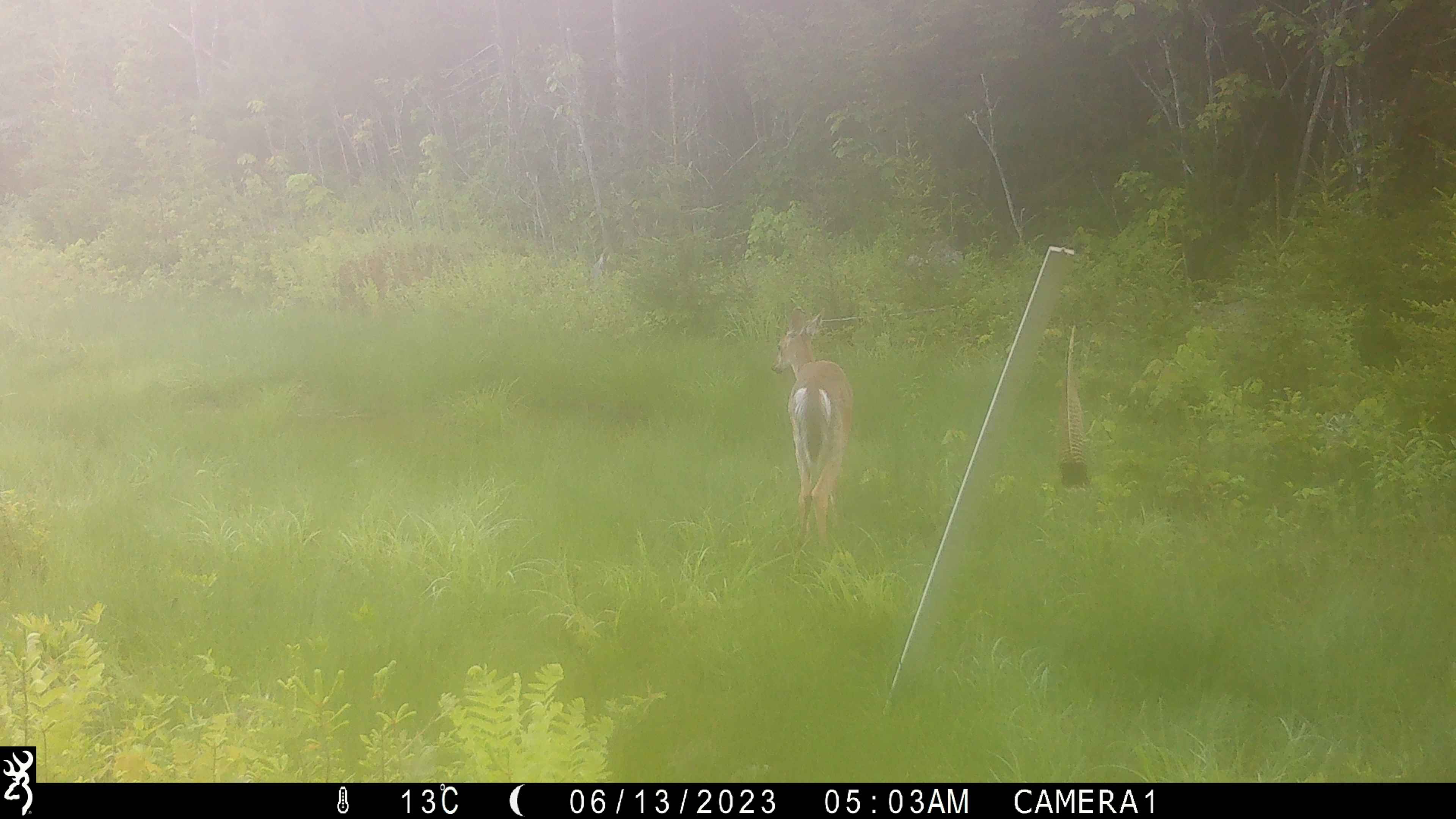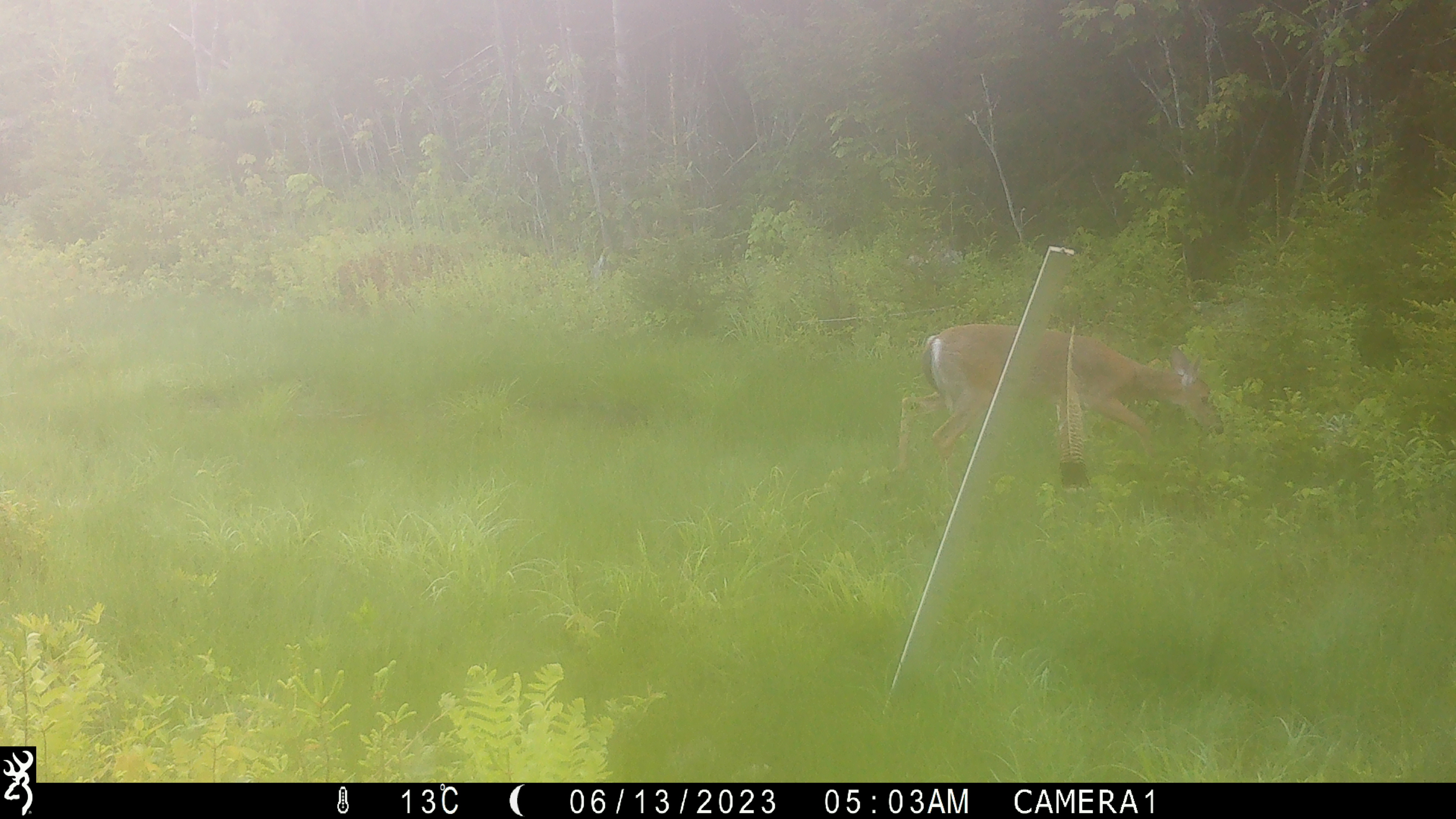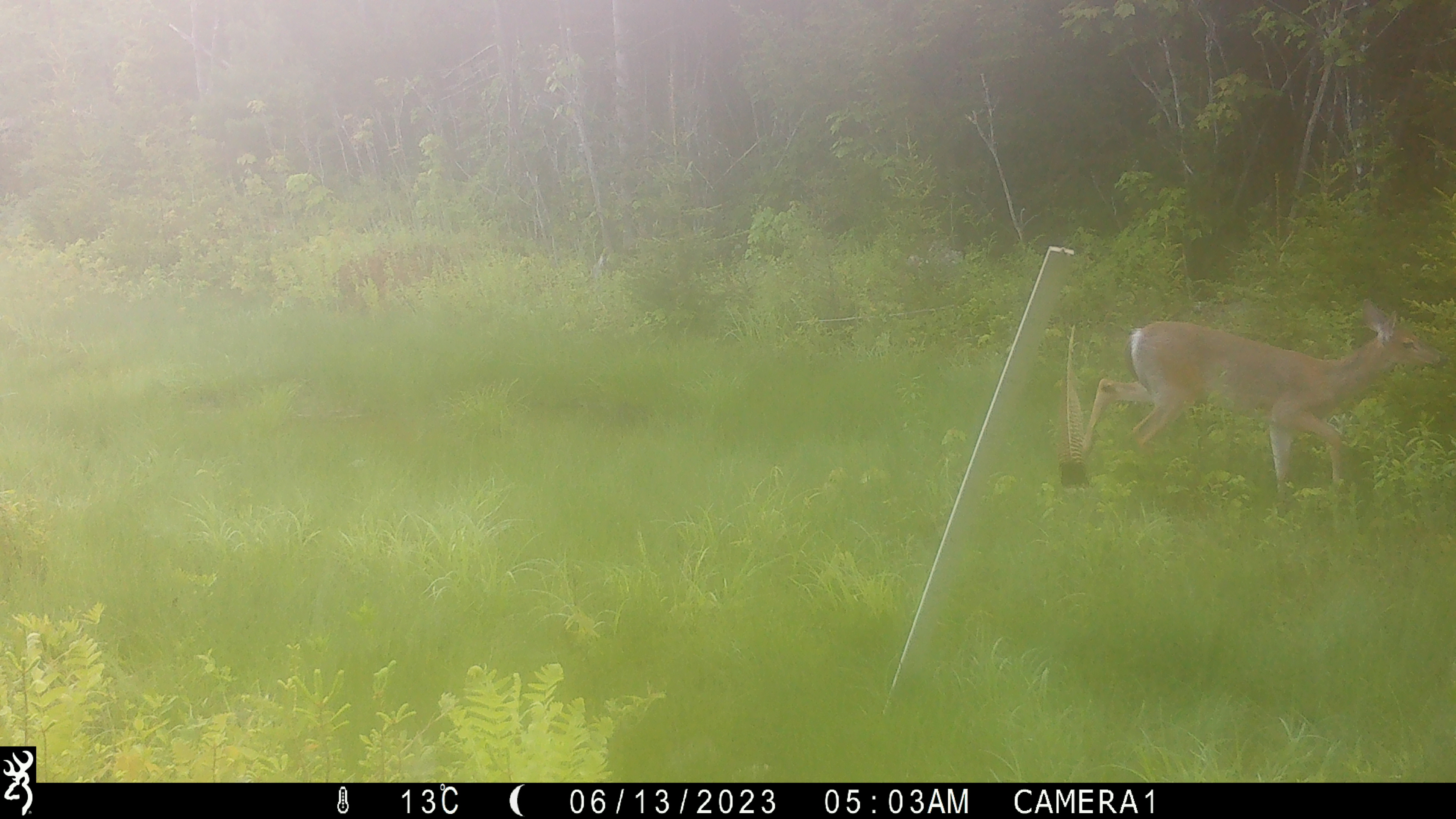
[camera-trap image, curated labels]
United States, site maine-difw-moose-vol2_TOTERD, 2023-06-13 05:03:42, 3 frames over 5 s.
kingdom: Animalia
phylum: Chordata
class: Mammalia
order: Artiodactyla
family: Cervidae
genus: Odocoileus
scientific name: Odocoileus virginianus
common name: white-tailed deer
White-tailed deer (Odocoileus virginianus).